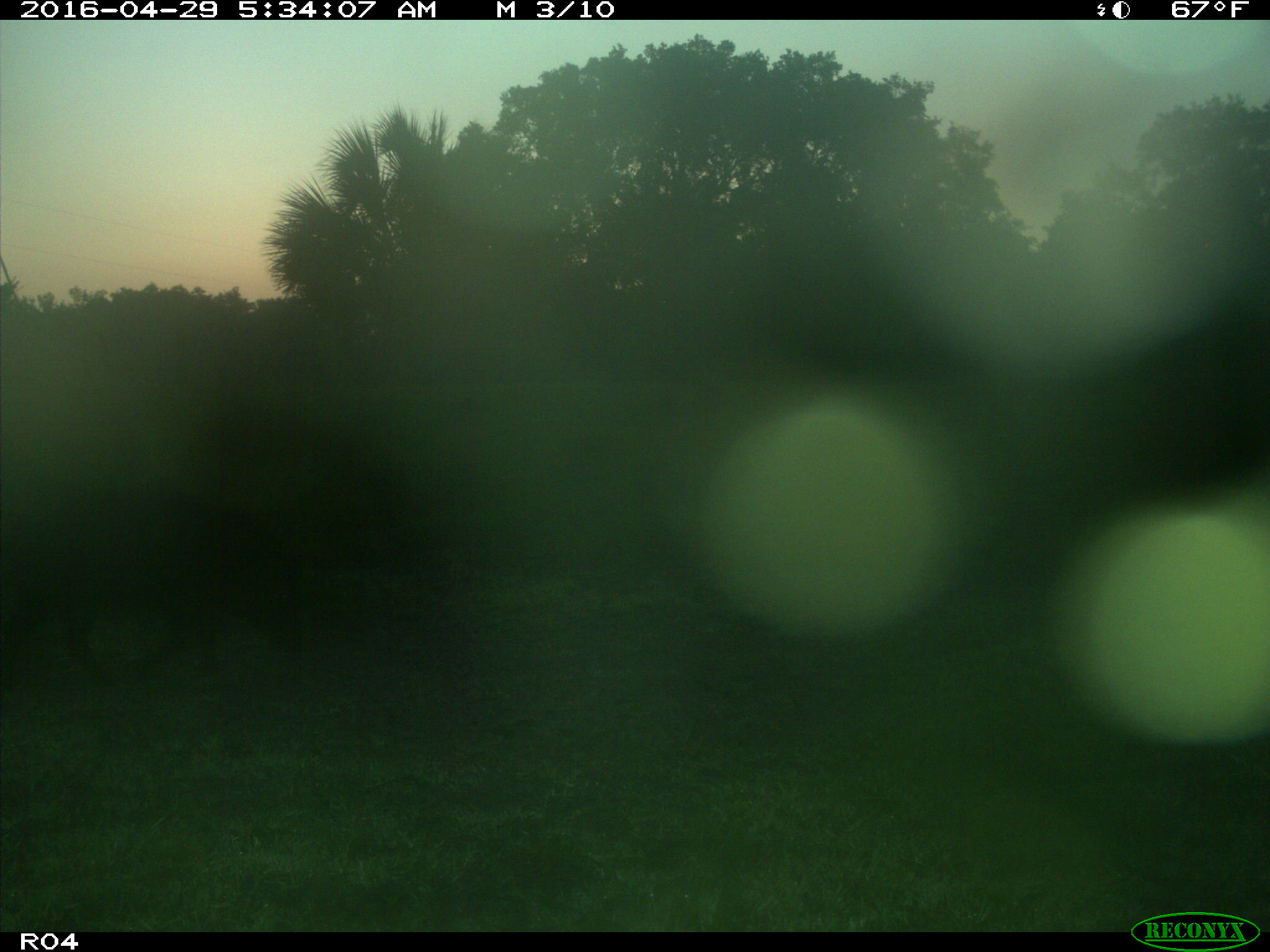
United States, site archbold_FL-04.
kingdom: Animalia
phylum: Chordata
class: Mammalia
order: Artiodactyla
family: Suidae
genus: Sus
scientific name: Sus scrofa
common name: wild boar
Sus scrofa (wild boar).